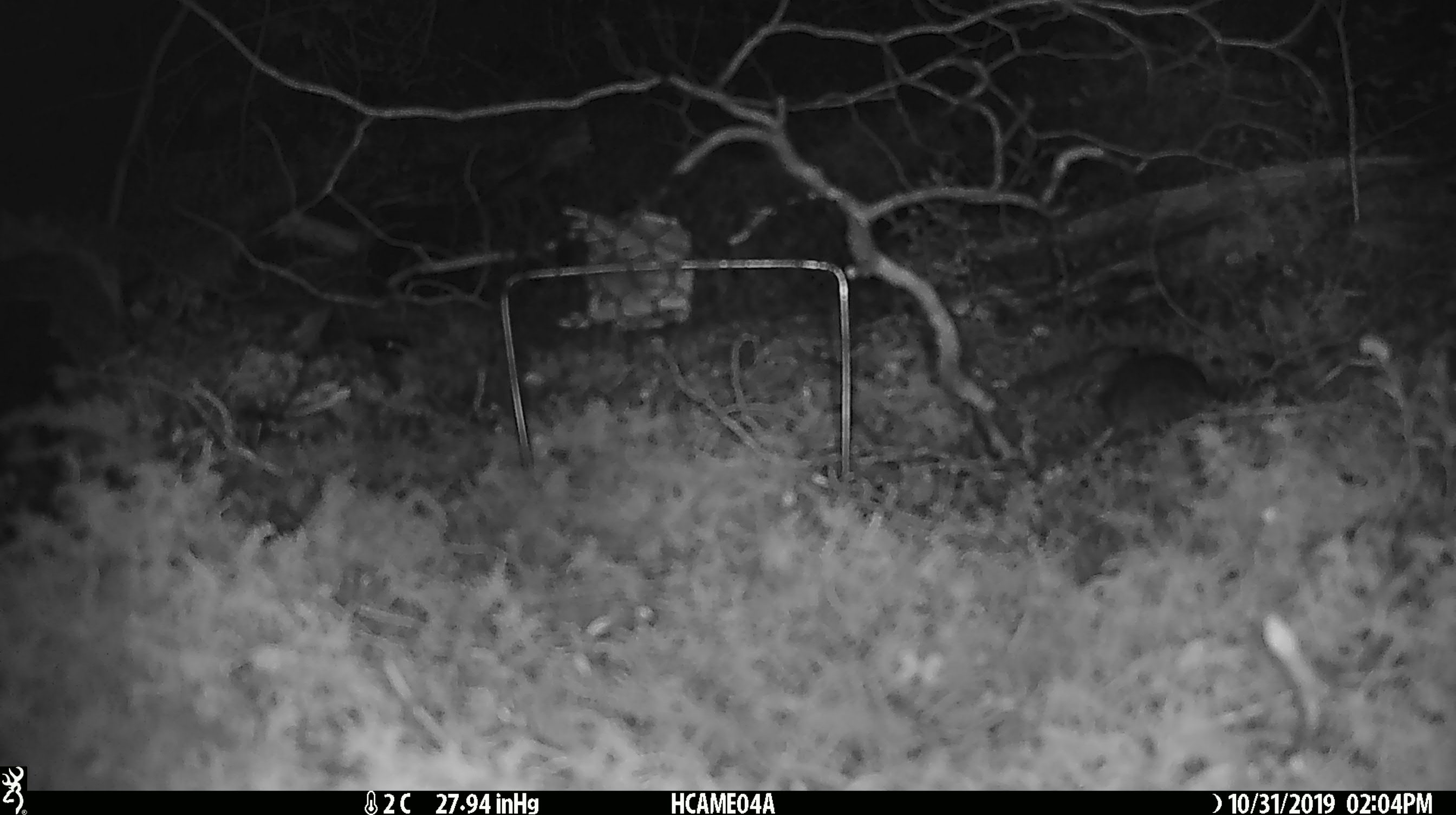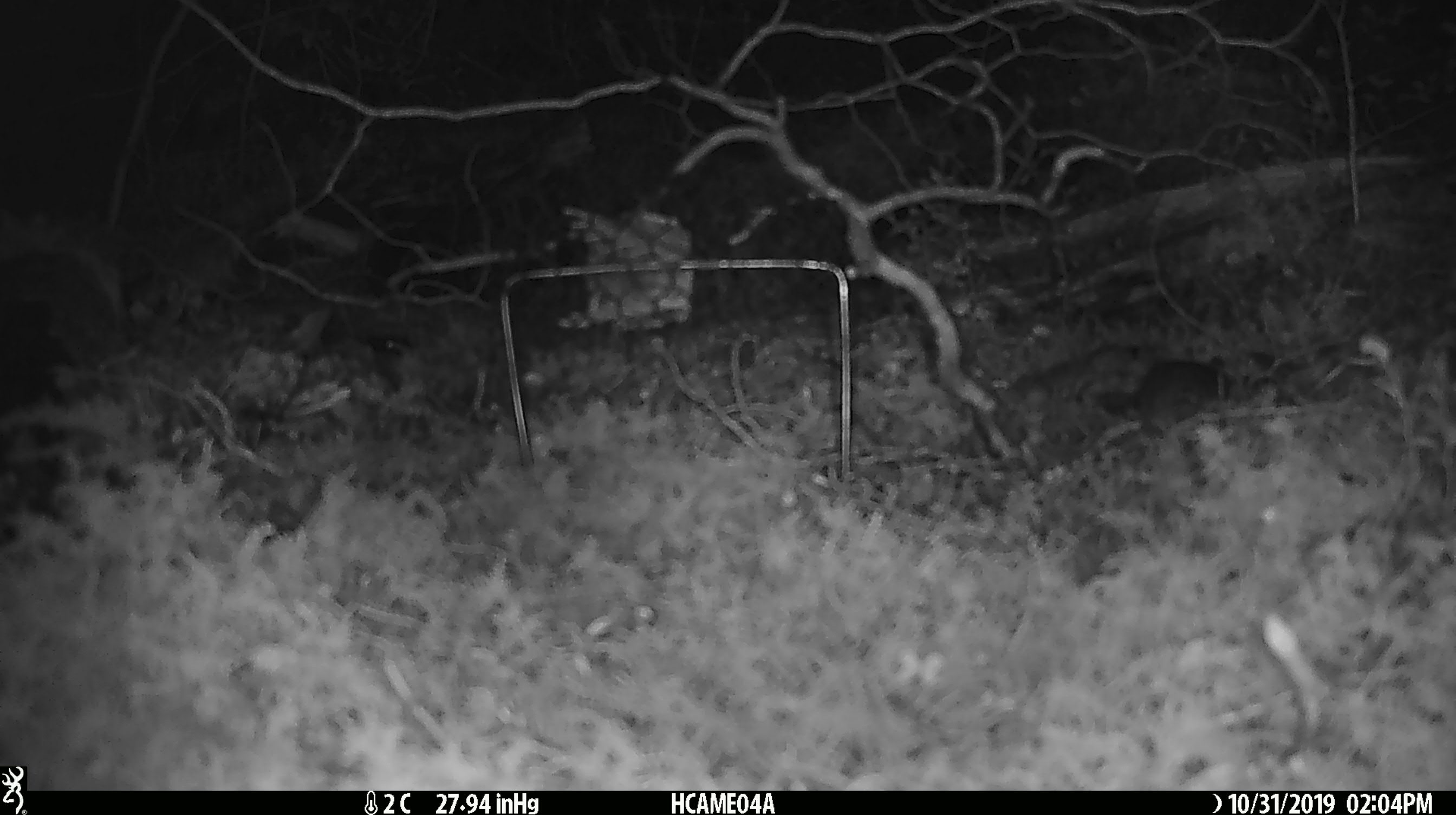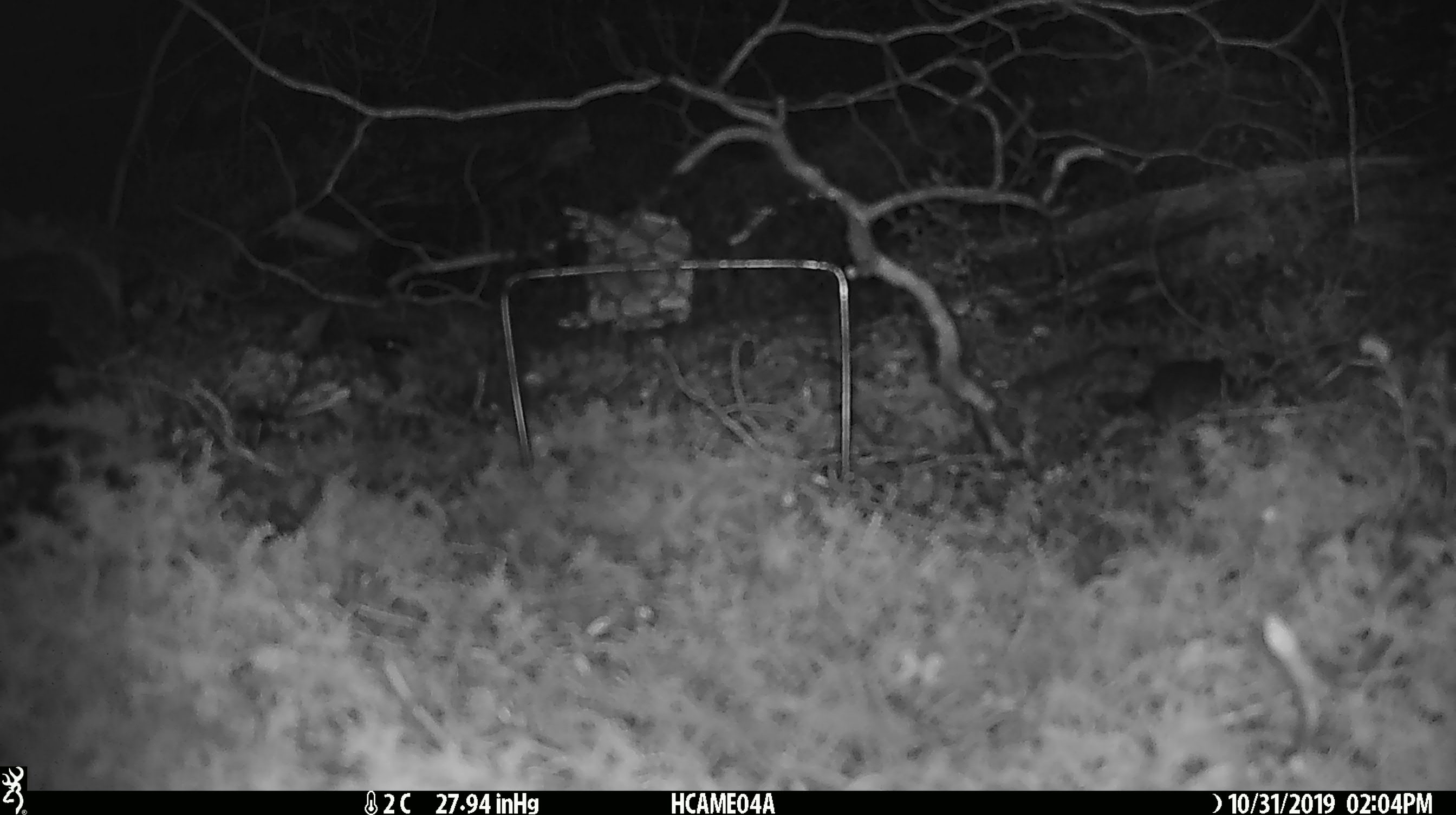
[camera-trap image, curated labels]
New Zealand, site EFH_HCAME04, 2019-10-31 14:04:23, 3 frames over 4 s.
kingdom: Animalia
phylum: Chordata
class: Mammalia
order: Rodentia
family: Muridae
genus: Mus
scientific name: Mus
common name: mouse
Mouse (Mus).